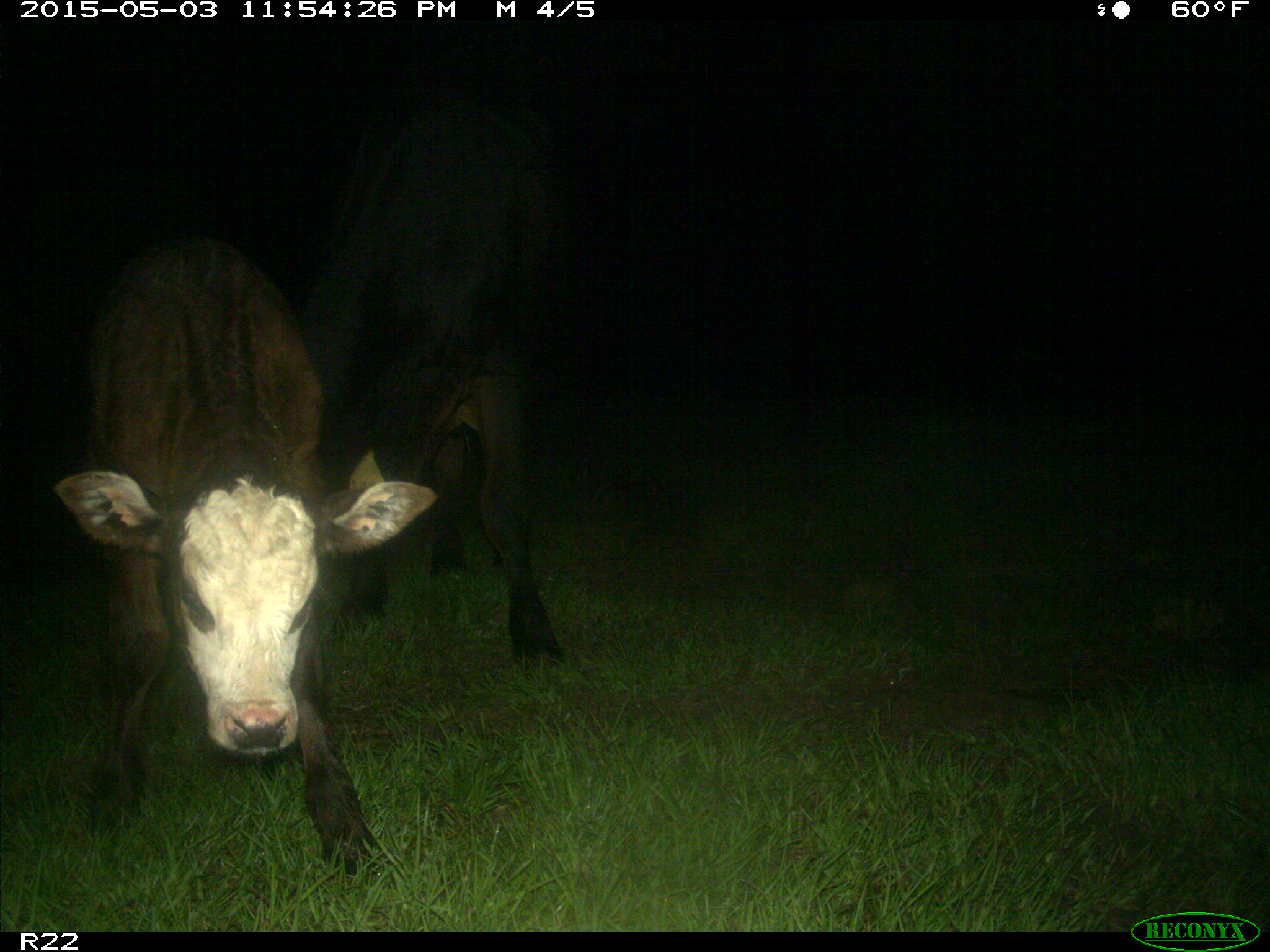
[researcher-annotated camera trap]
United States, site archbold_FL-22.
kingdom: Animalia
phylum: Chordata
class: Mammalia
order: Artiodactyla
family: Bovidae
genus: Bos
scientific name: Bos taurus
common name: domestic cow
Bos taurus (domestic cow).